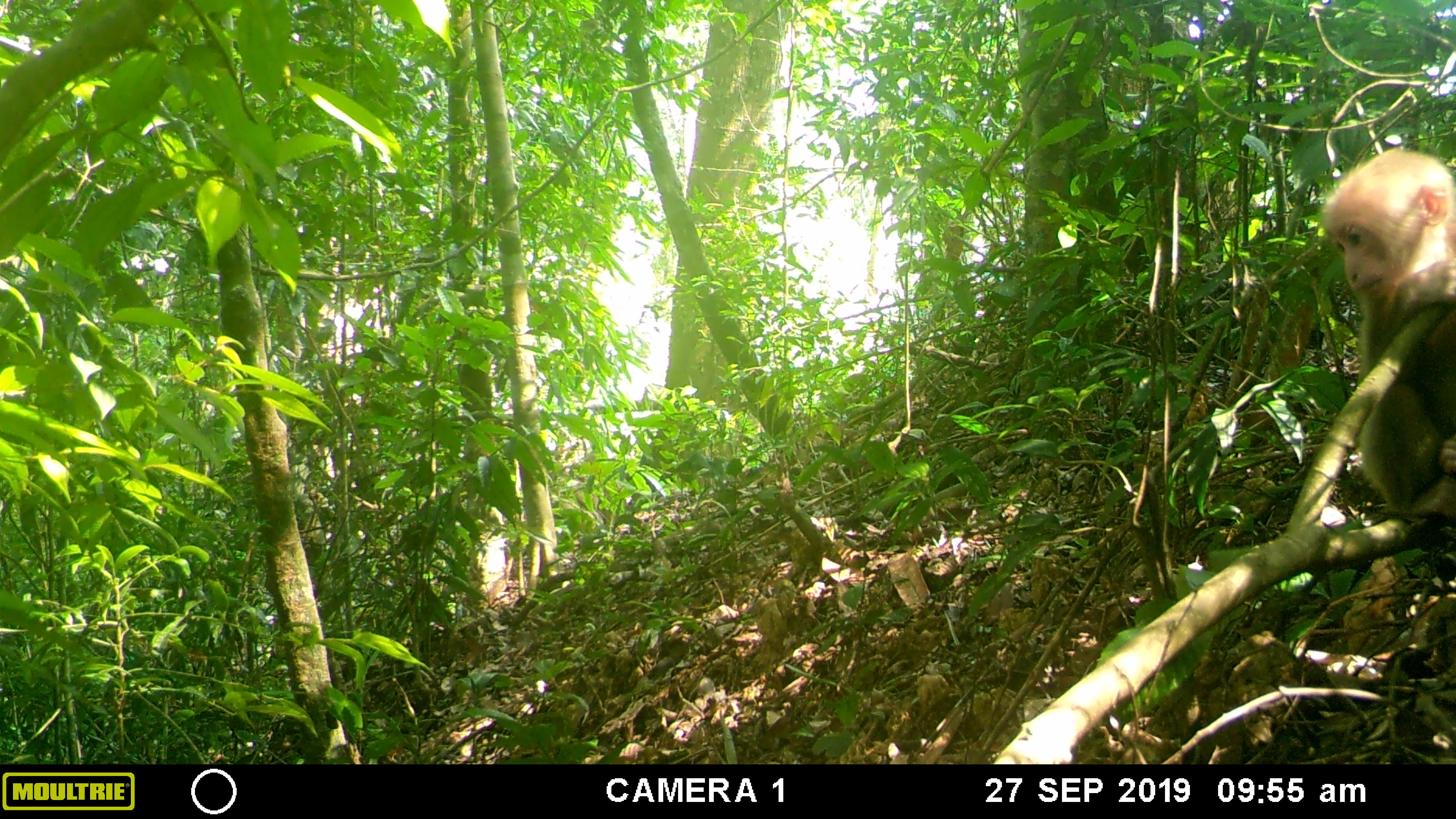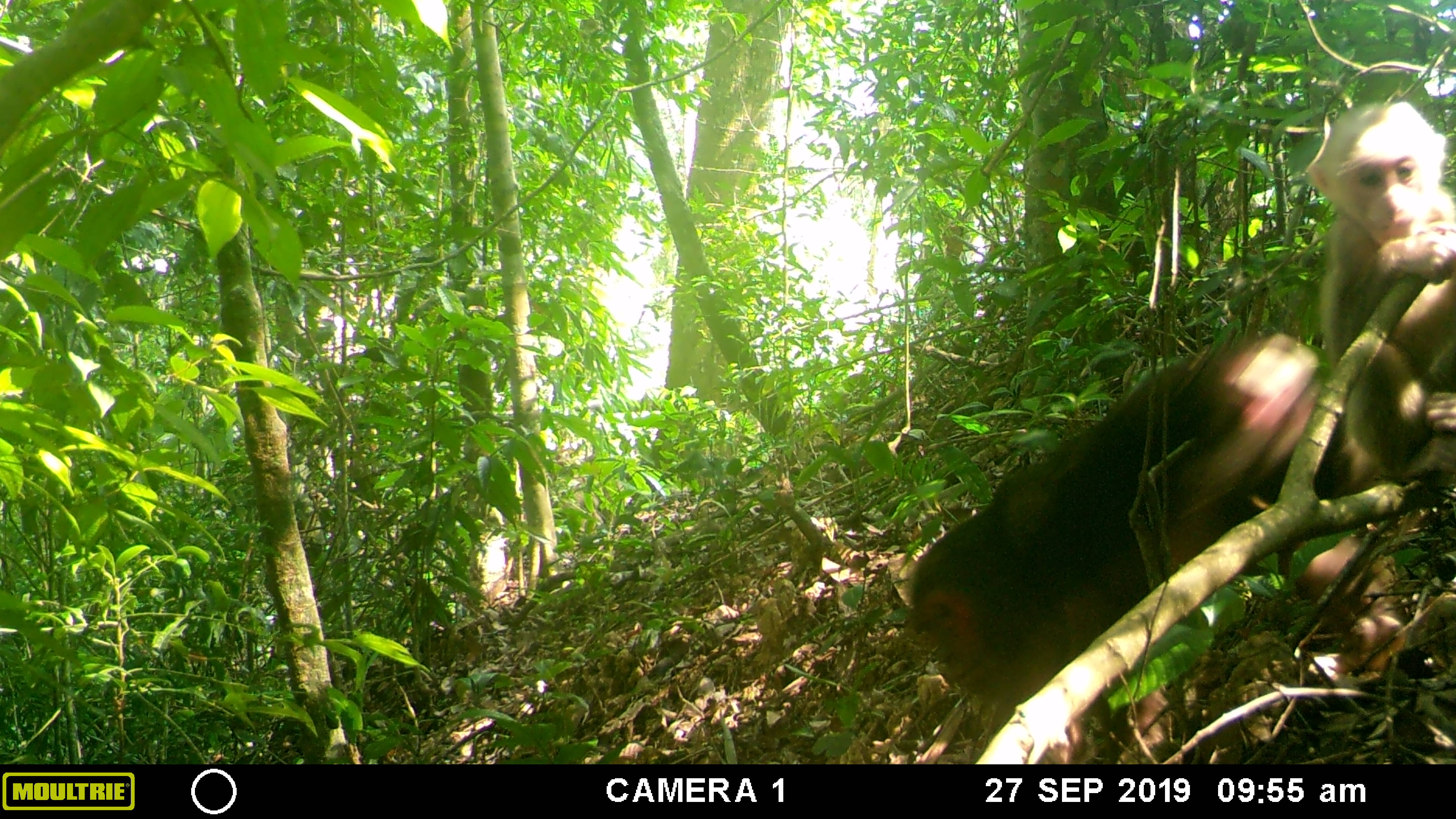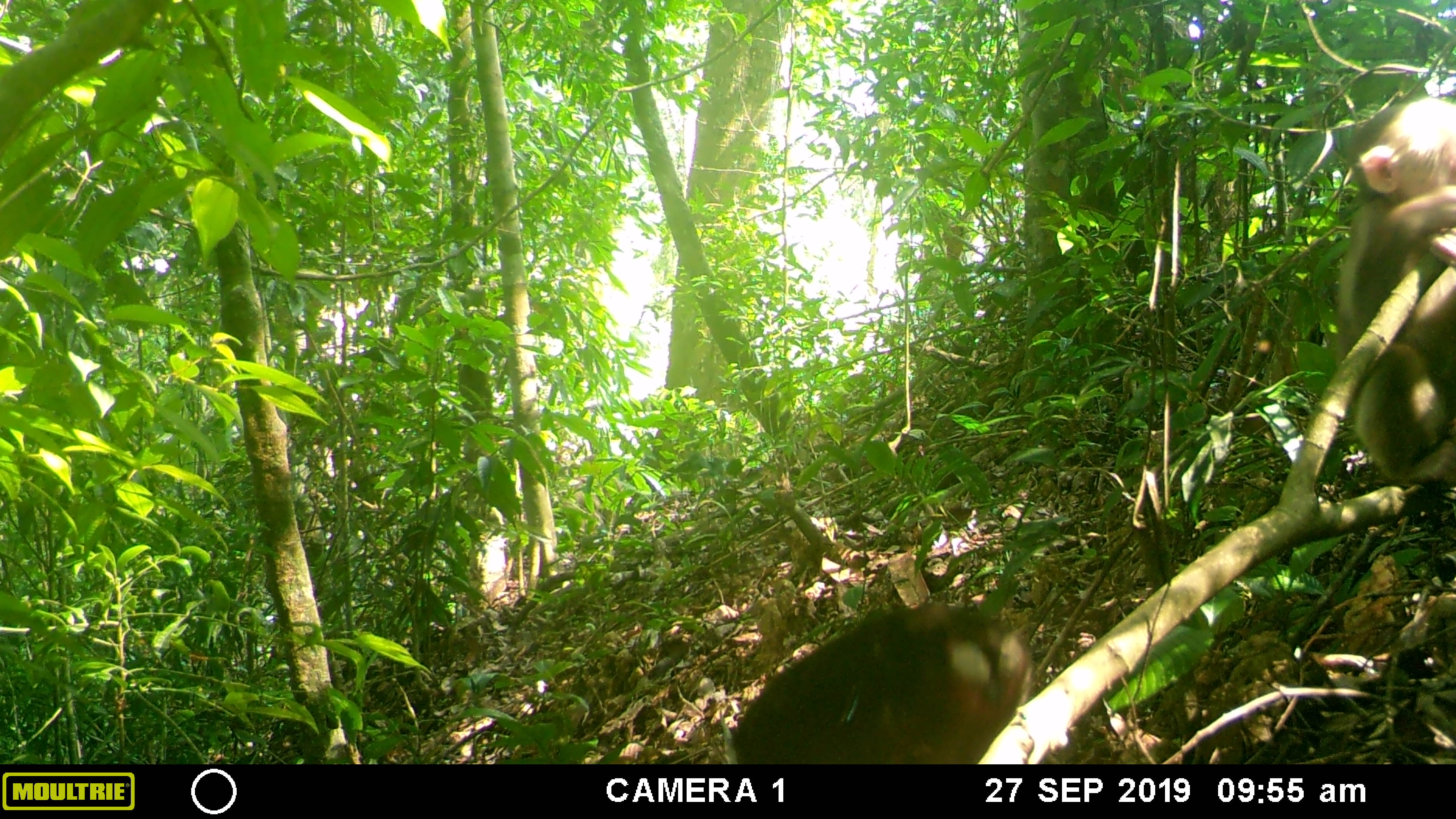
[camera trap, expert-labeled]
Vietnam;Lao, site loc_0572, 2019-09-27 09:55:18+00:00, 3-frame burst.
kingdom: Animalia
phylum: Chordata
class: Mammalia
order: Primates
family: Cercopithecidae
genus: Macaca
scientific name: Macaca arctoides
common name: stump-tailed macaque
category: stump tailed macaque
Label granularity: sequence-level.